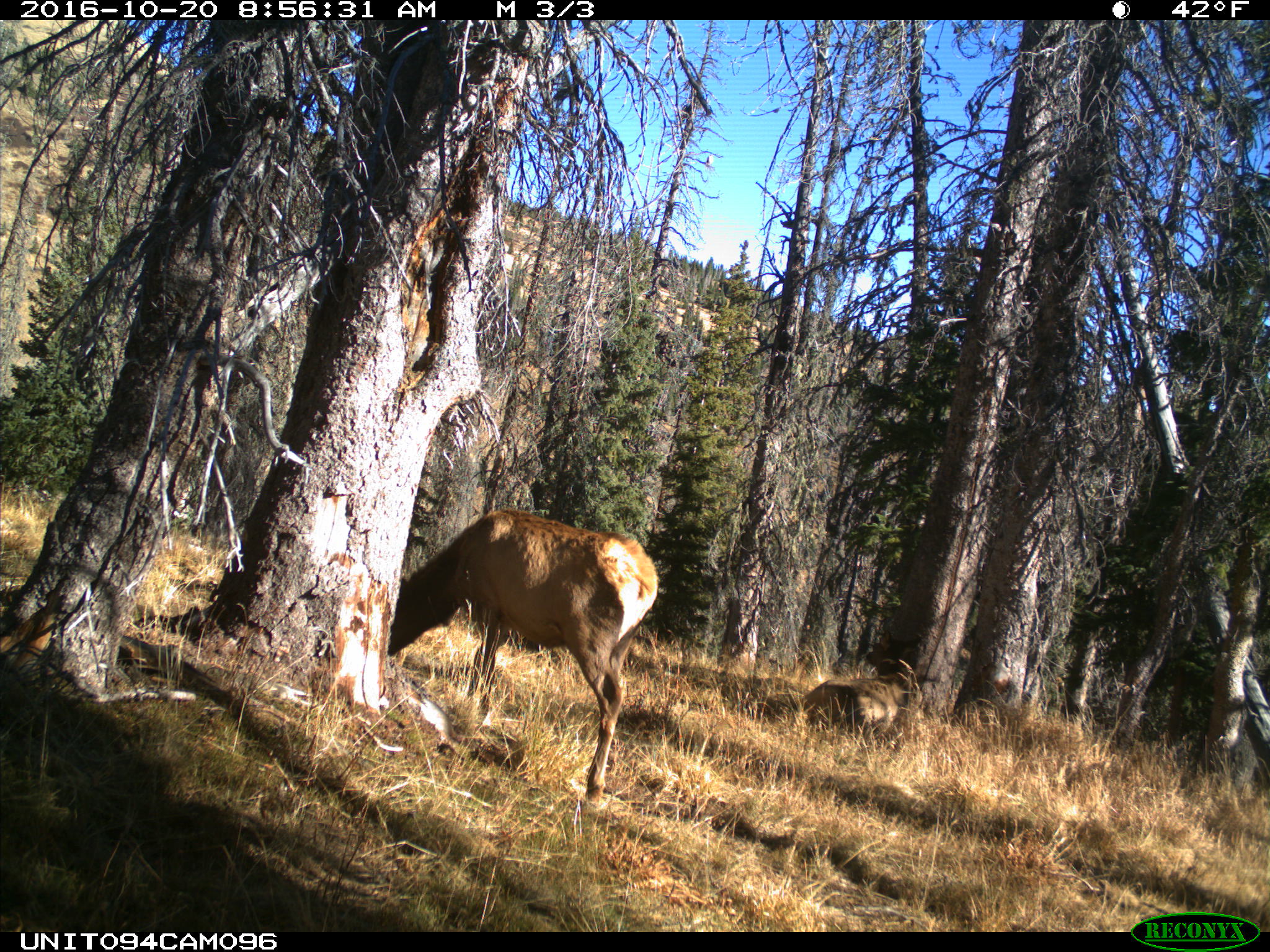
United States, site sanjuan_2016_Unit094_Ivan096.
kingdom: Animalia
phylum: Chordata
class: Mammalia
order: Artiodactyla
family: Cervidae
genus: Cervus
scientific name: Cervus elaphus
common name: red deer